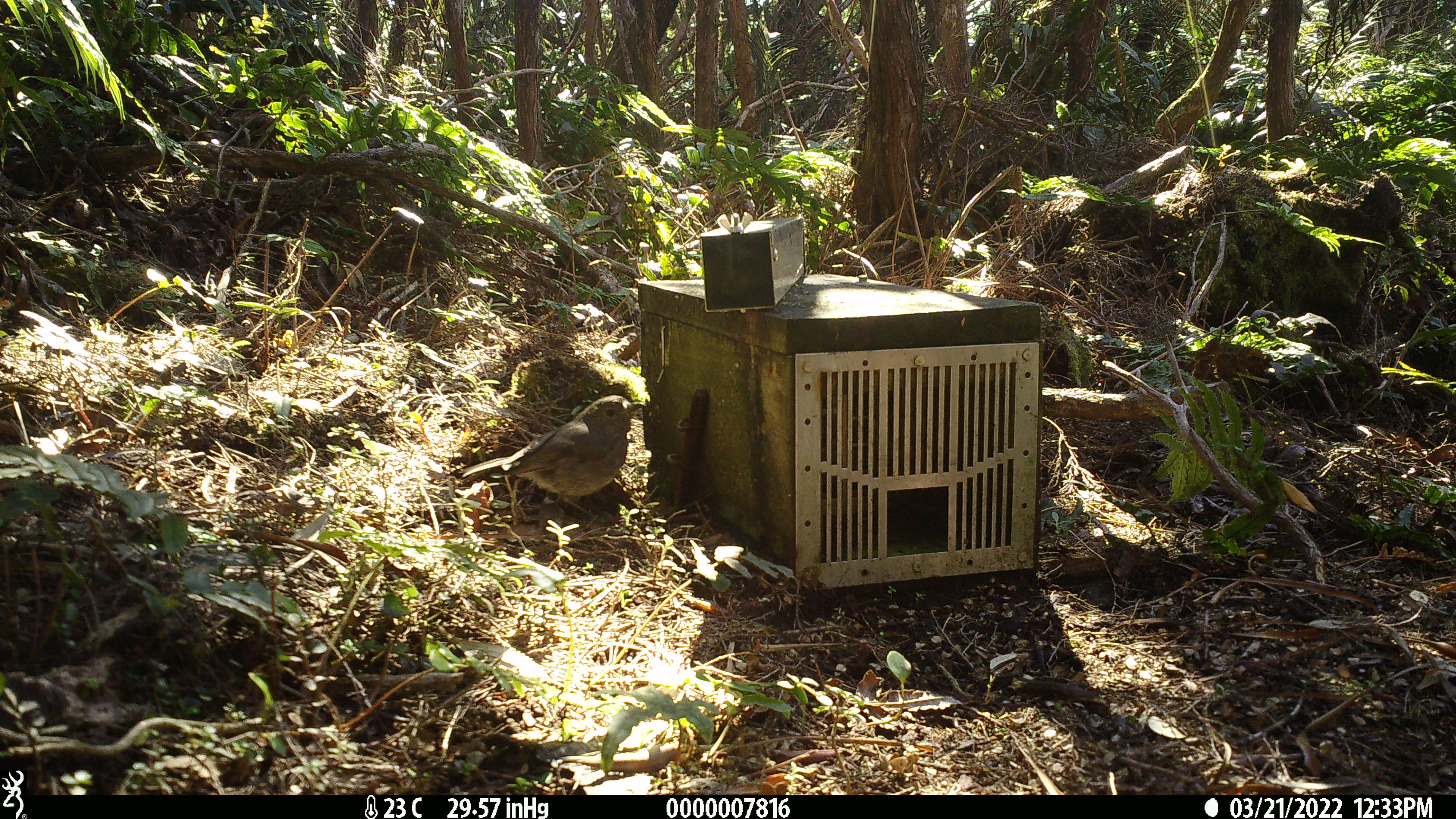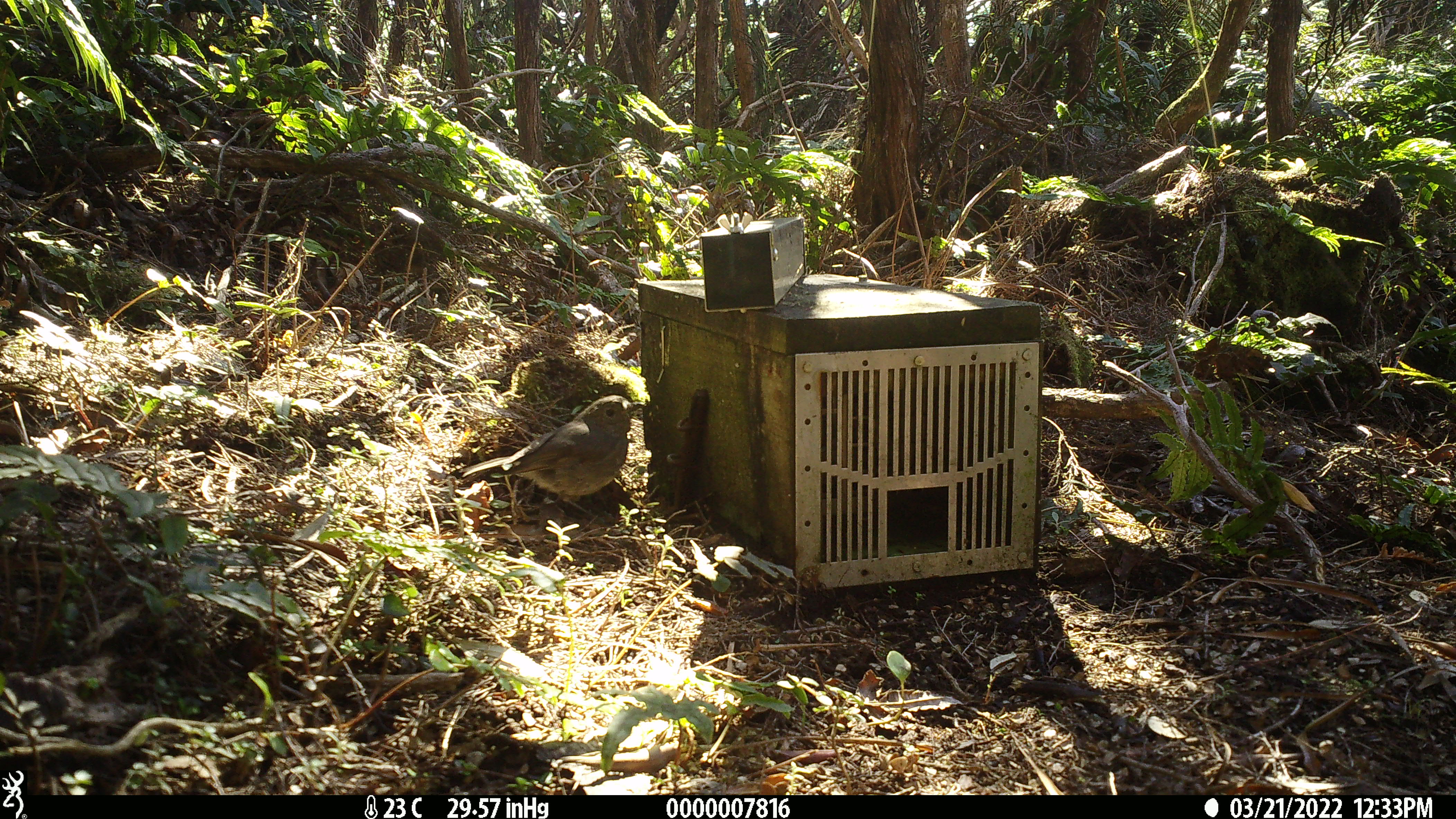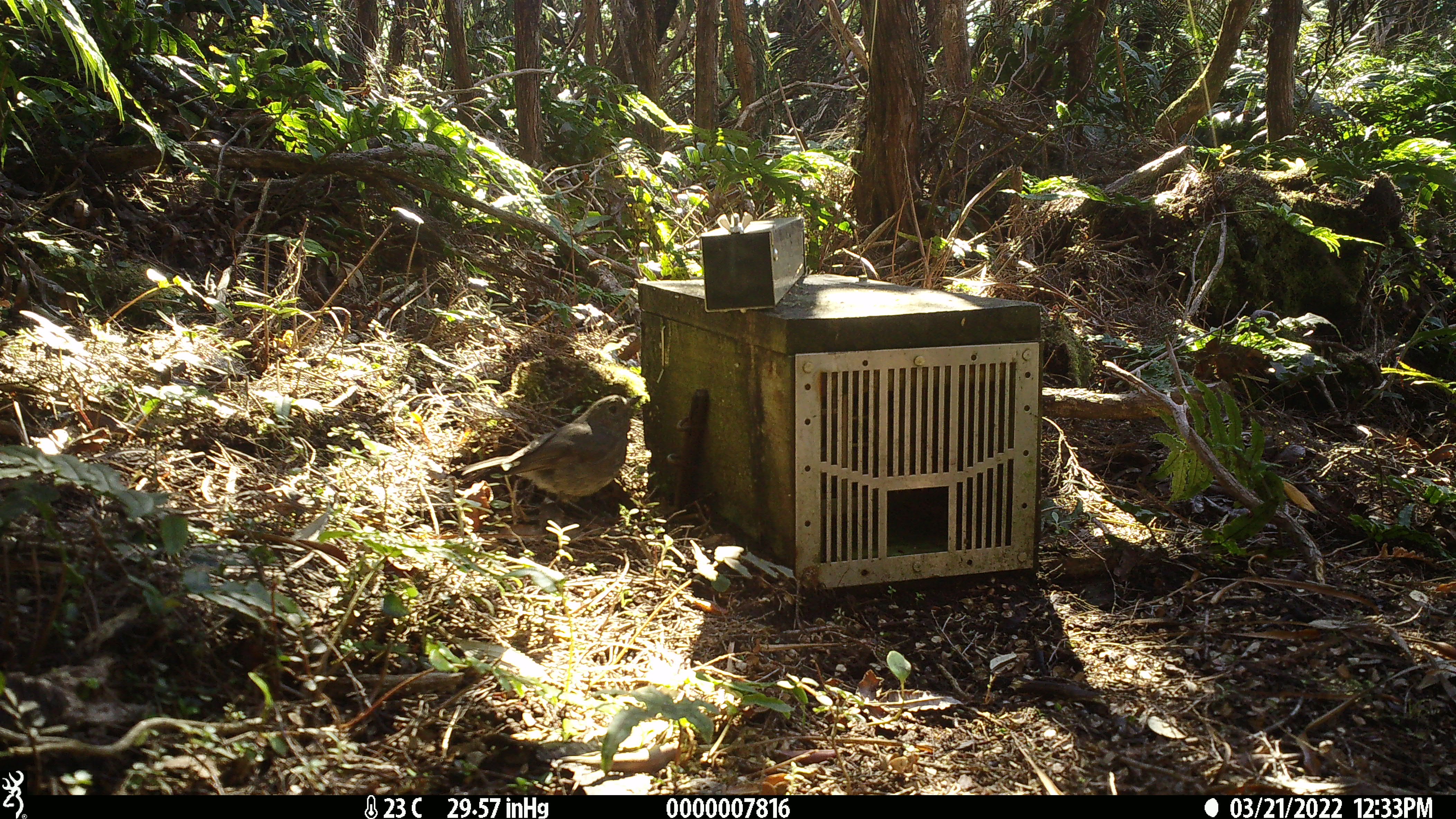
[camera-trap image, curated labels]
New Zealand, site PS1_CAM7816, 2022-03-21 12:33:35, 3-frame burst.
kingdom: Animalia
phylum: Chordata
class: Aves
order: Passeriformes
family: Petroicidae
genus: Petroica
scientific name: Petroica australis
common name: new zealand robin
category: robin